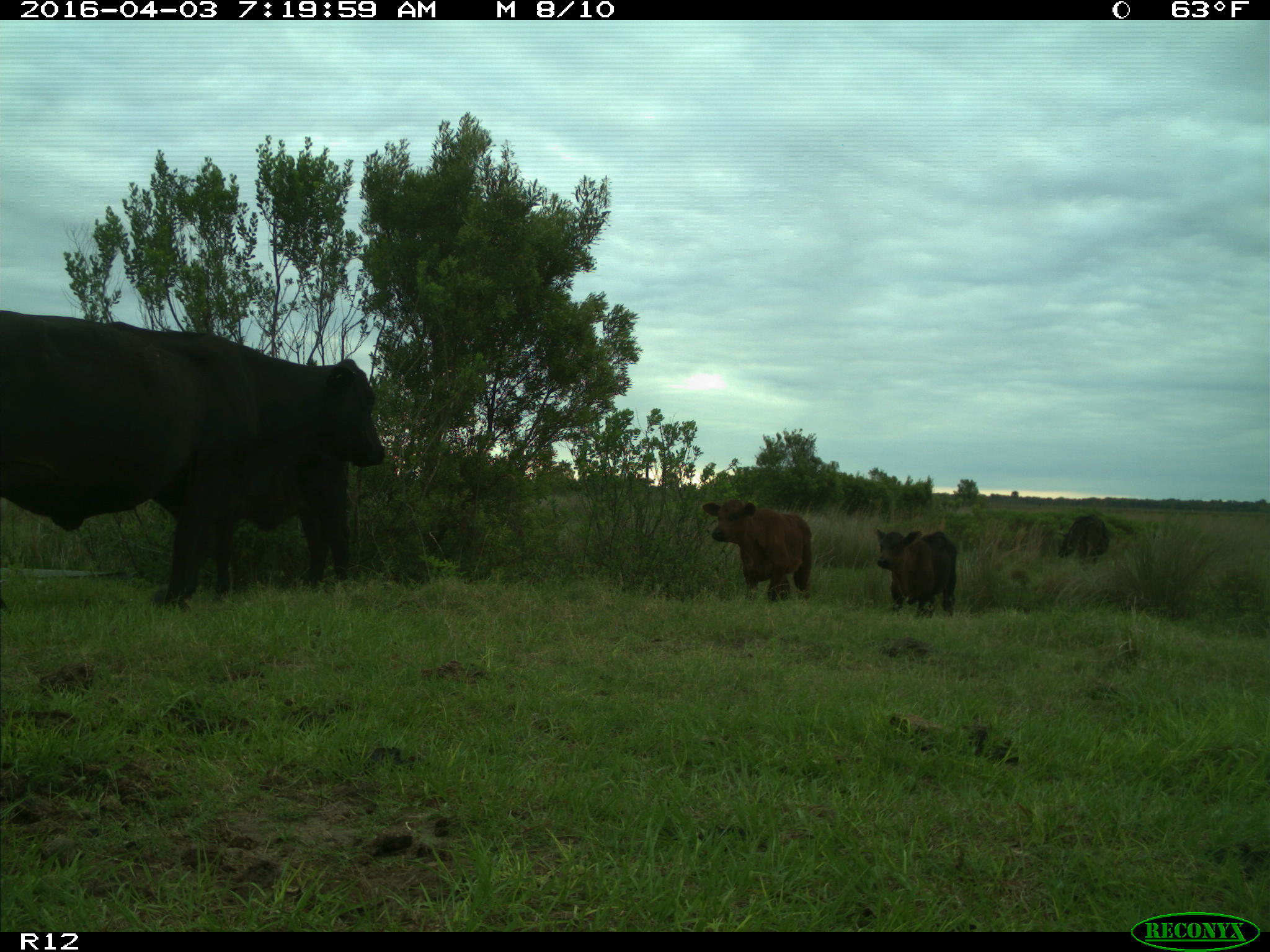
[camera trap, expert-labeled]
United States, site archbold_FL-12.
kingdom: Animalia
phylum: Chordata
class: Mammalia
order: Artiodactyla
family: Bovidae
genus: Bos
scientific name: Bos taurus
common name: domestic cow